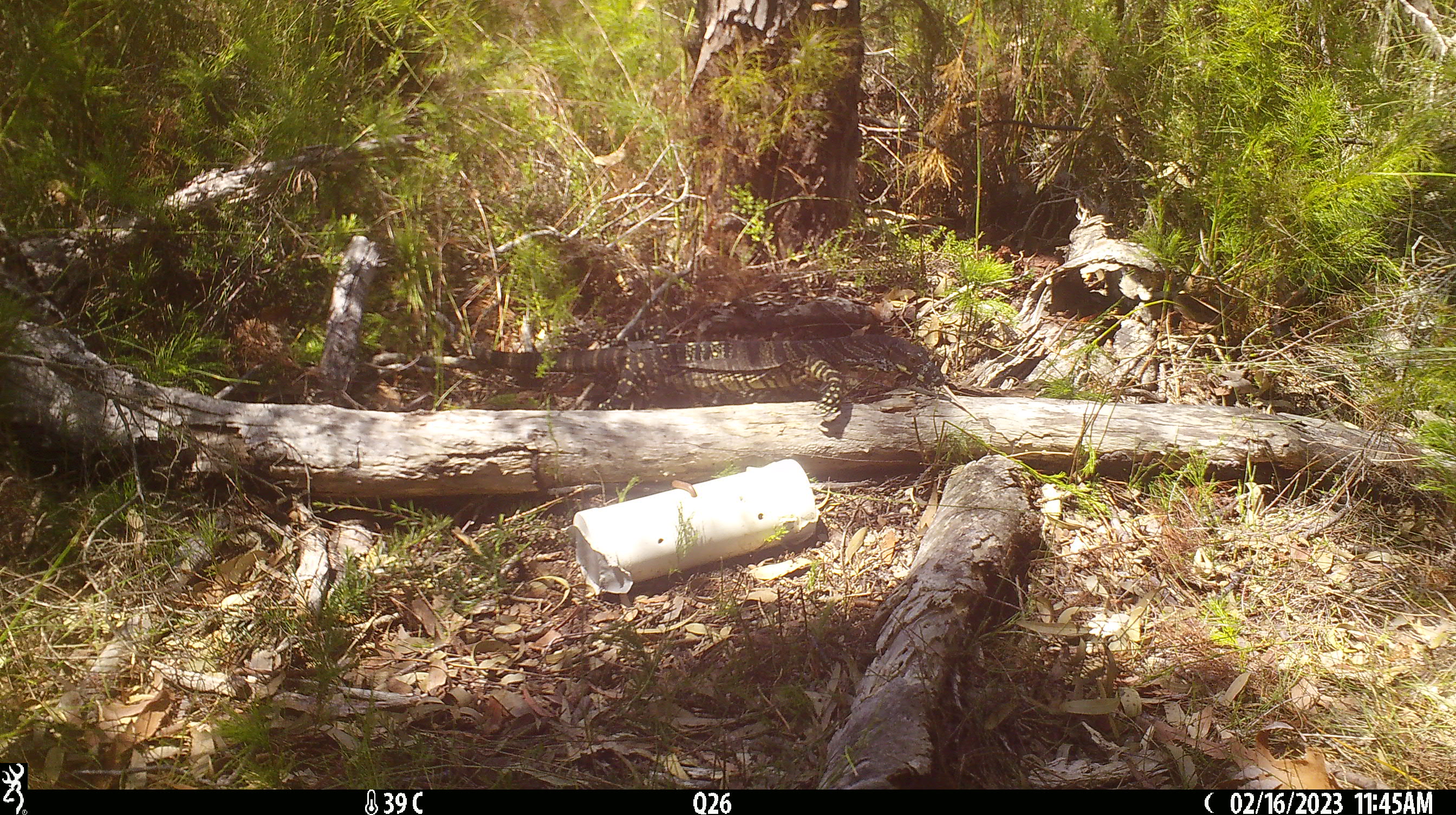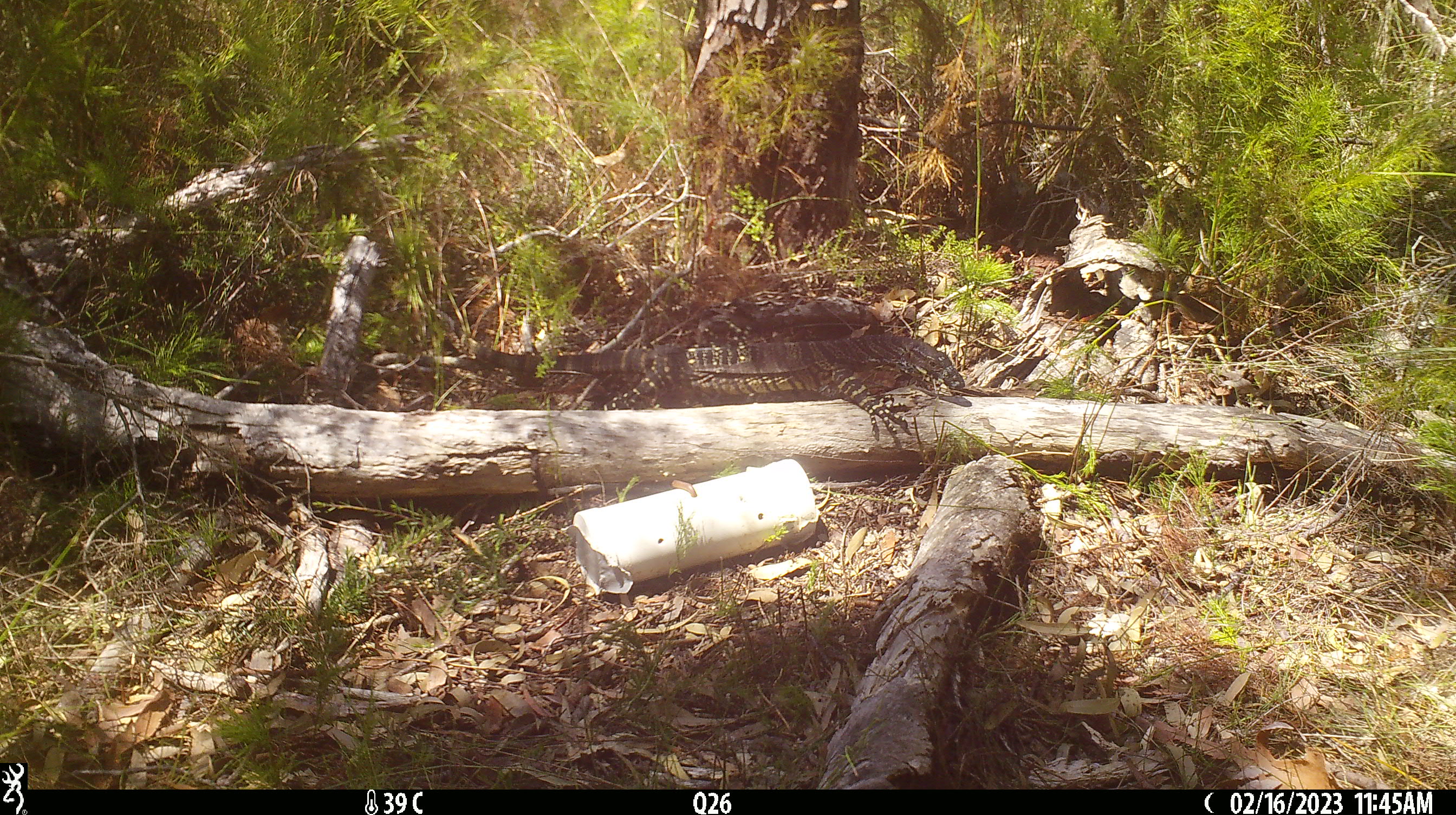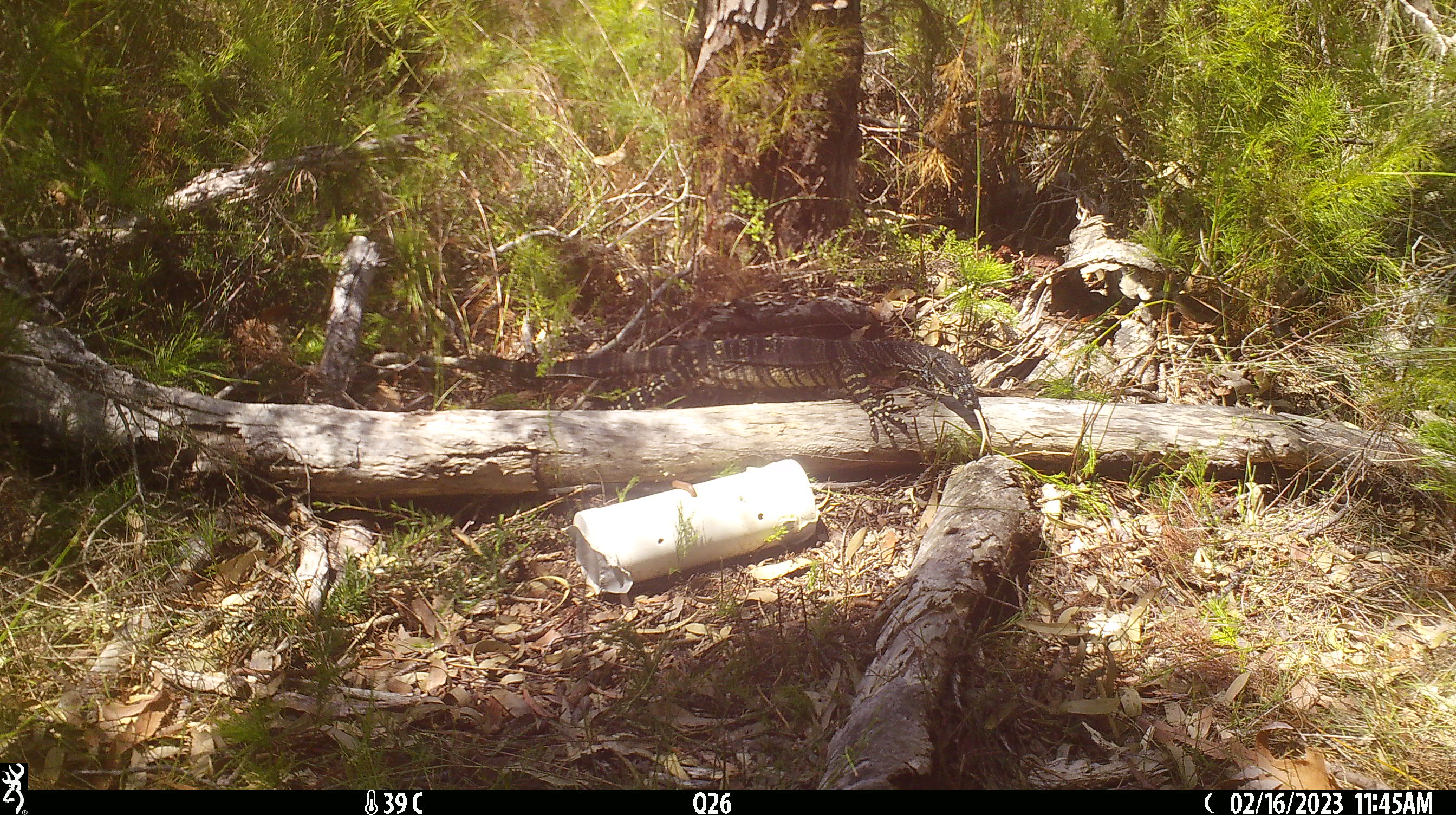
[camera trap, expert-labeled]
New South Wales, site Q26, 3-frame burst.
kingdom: Animalia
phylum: Chordata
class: Reptilia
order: Squamata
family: Varanidae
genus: Varanus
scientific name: Varanus varius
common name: lace monitor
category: goanna